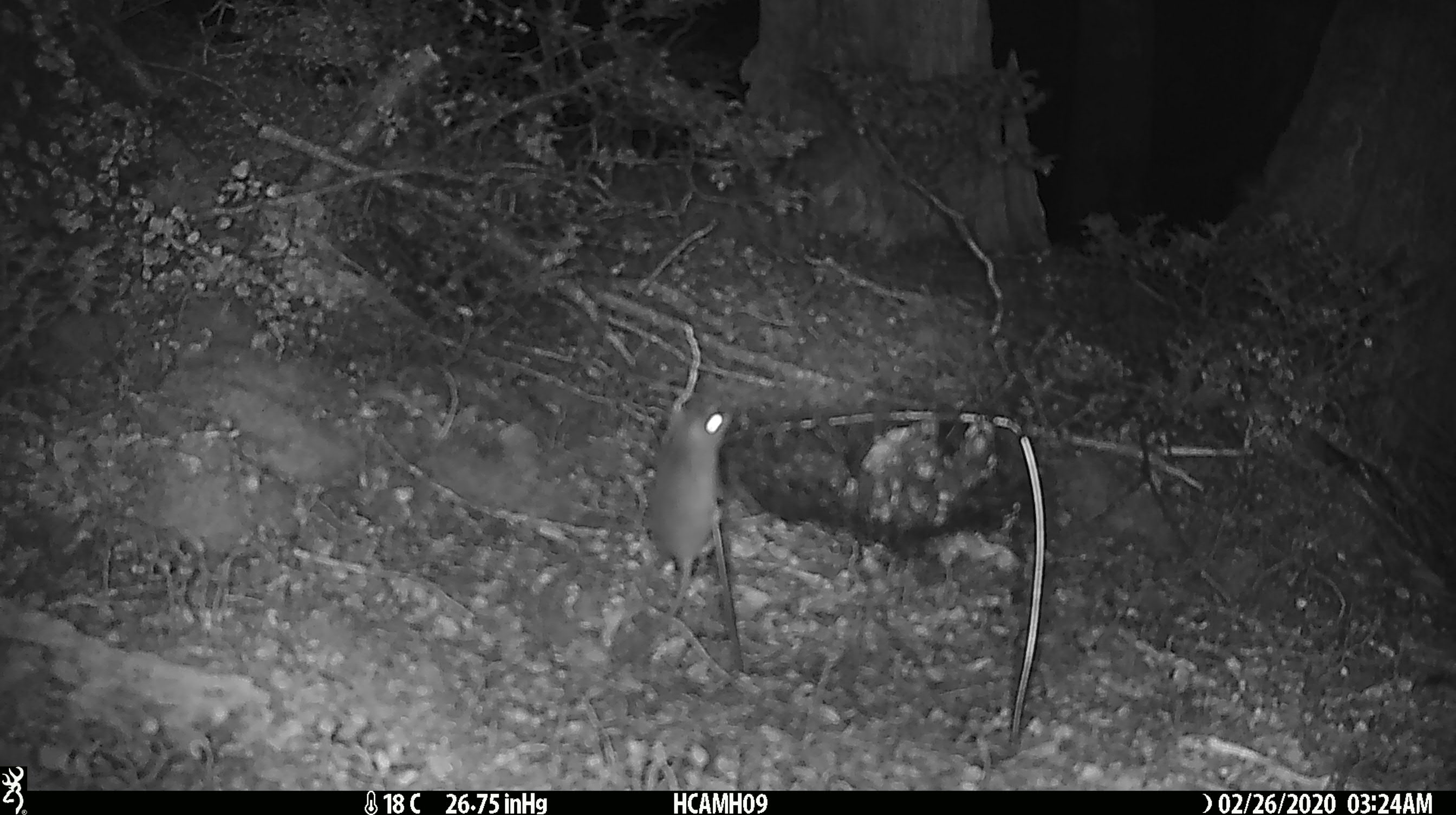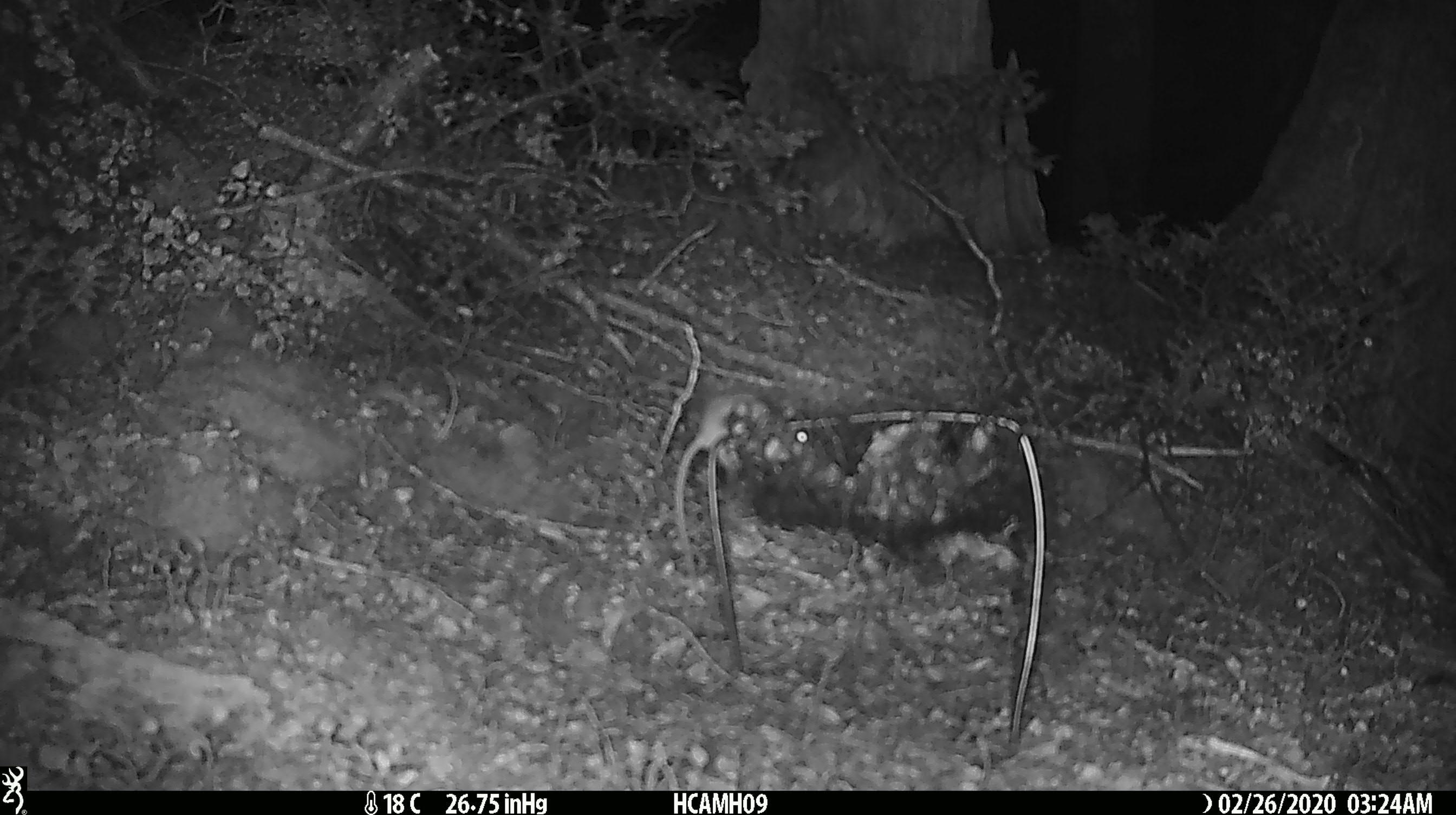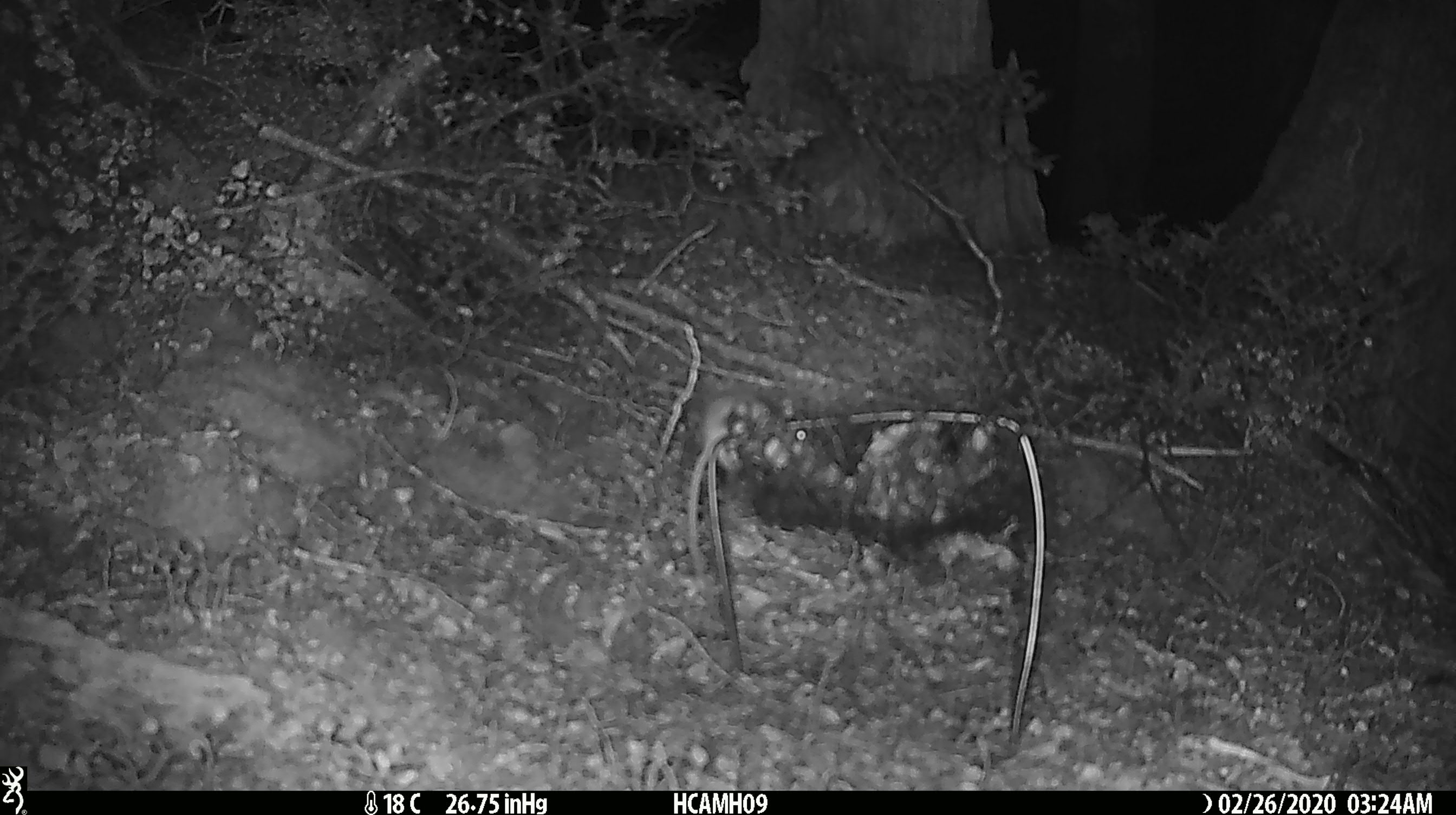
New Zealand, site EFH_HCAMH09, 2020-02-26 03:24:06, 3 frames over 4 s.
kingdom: Animalia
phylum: Chordata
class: Mammalia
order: Rodentia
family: Muridae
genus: Mus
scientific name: Mus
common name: mouse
Mouse (Mus).